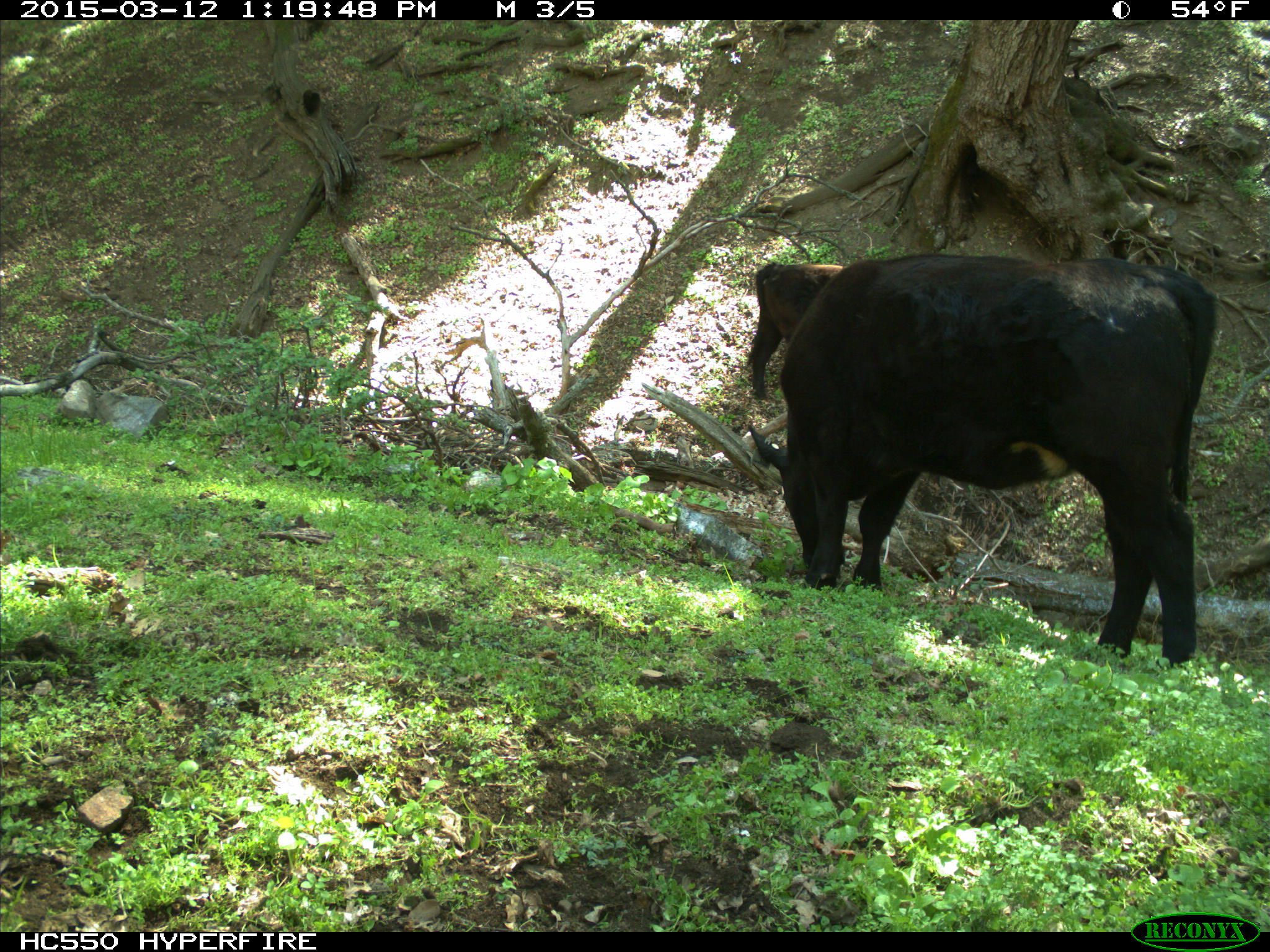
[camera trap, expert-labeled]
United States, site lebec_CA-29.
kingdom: Animalia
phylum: Chordata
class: Mammalia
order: Artiodactyla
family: Bovidae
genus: Bos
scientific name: Bos taurus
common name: domestic cow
Bos taurus (domestic cow).